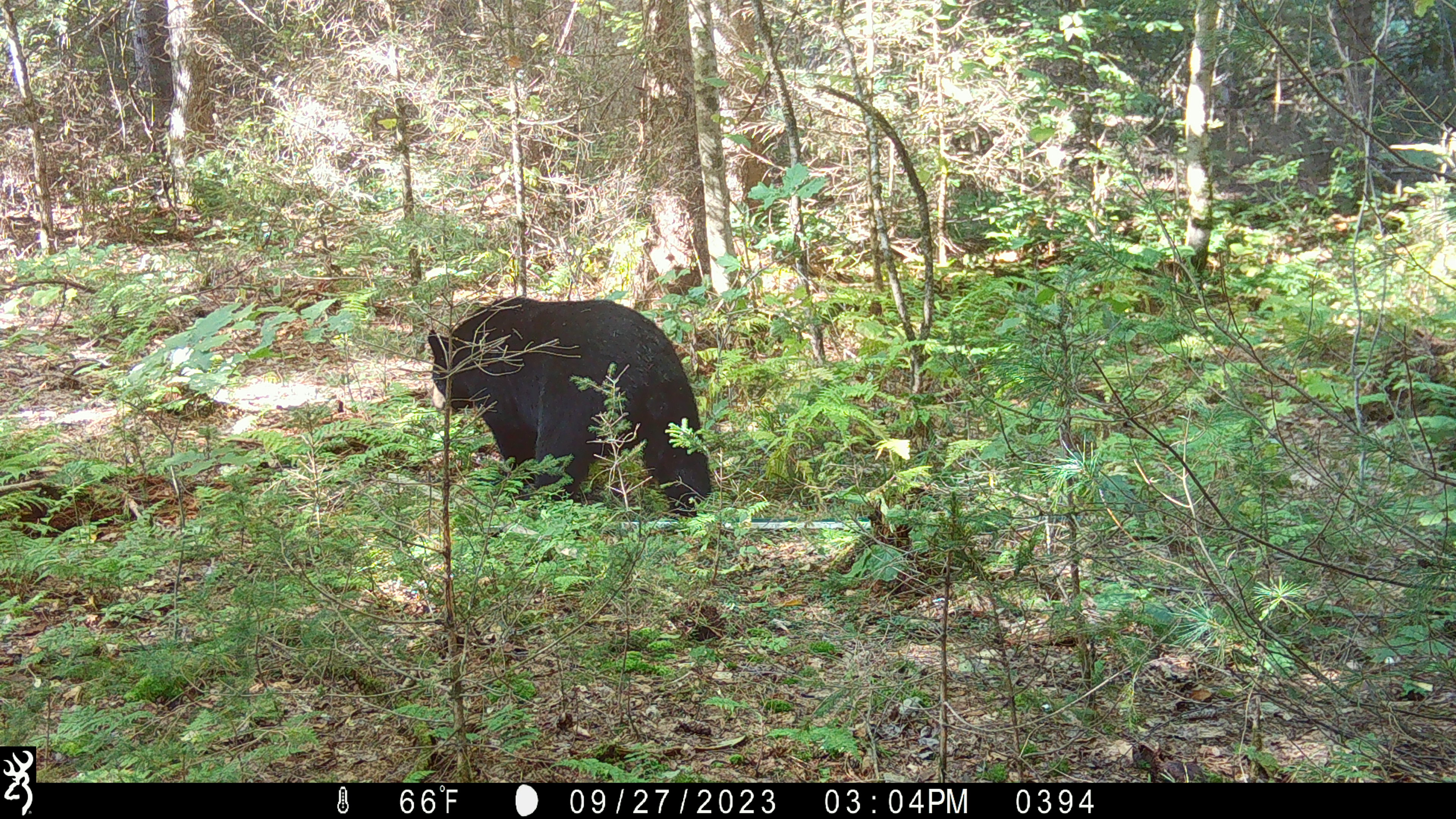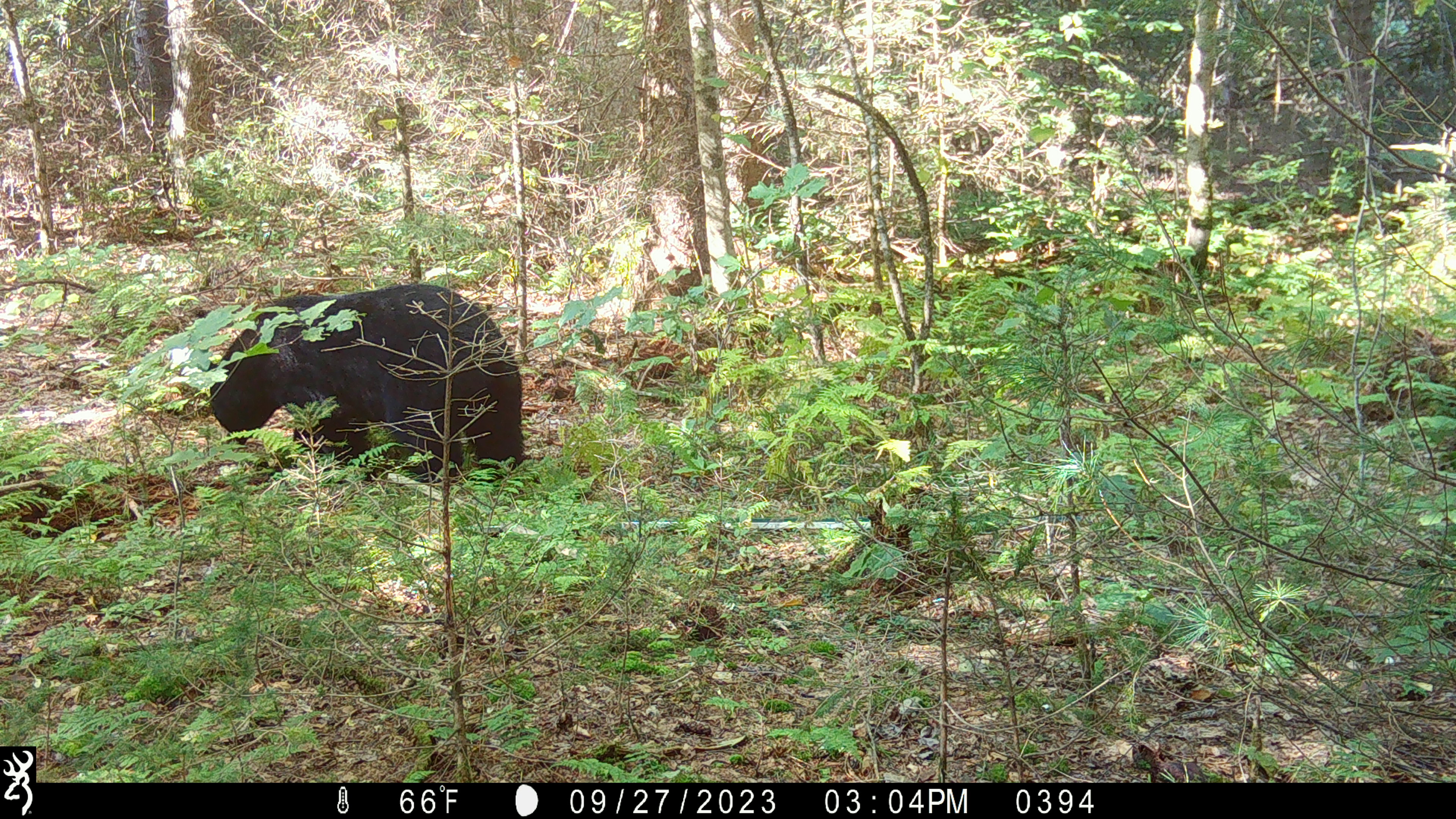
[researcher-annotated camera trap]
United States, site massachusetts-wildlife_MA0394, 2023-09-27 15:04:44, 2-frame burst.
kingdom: Animalia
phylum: Chordata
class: Mammalia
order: Carnivora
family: Ursidae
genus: Ursus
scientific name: Ursus americanus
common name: black bear